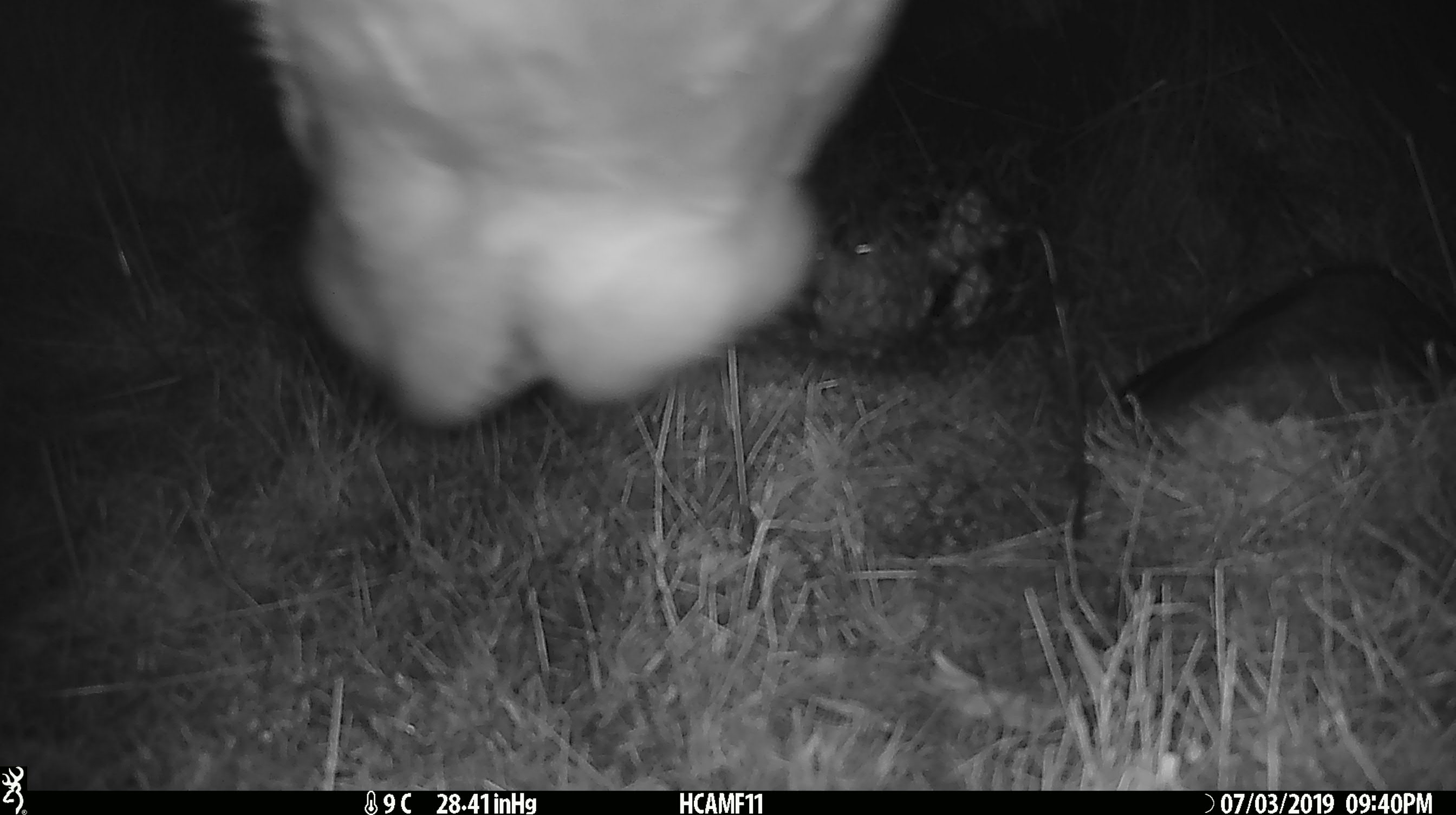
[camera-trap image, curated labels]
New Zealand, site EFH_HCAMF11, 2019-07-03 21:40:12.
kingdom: Animalia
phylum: Chordata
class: Mammalia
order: Artiodactyla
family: Bovidae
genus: Bos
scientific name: Bos taurus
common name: domestic cow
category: cow